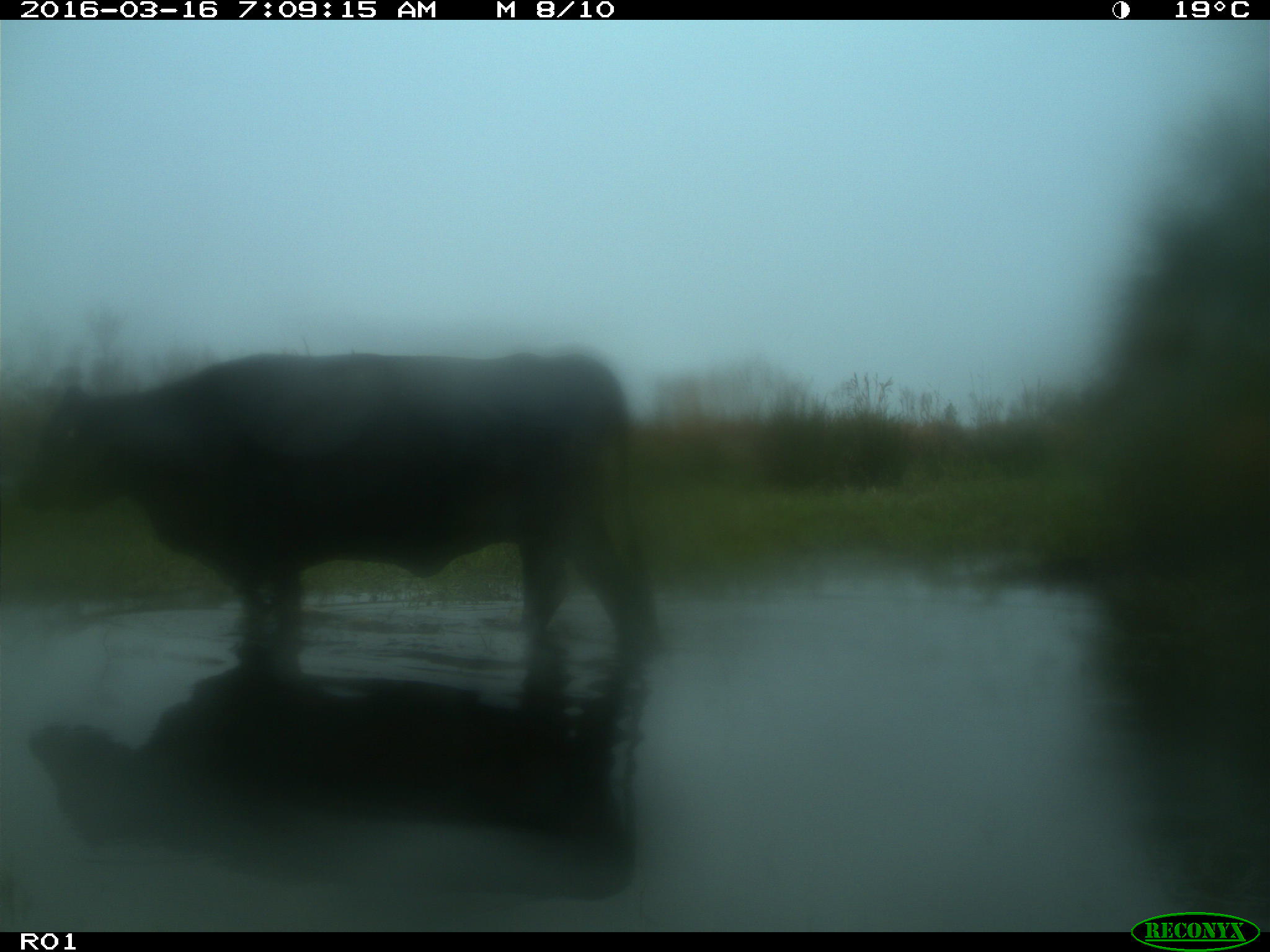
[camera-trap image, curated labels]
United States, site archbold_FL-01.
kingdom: Animalia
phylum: Chordata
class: Mammalia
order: Artiodactyla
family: Bovidae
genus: Bos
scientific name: Bos taurus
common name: domestic cow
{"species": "Bos taurus (domestic cow)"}